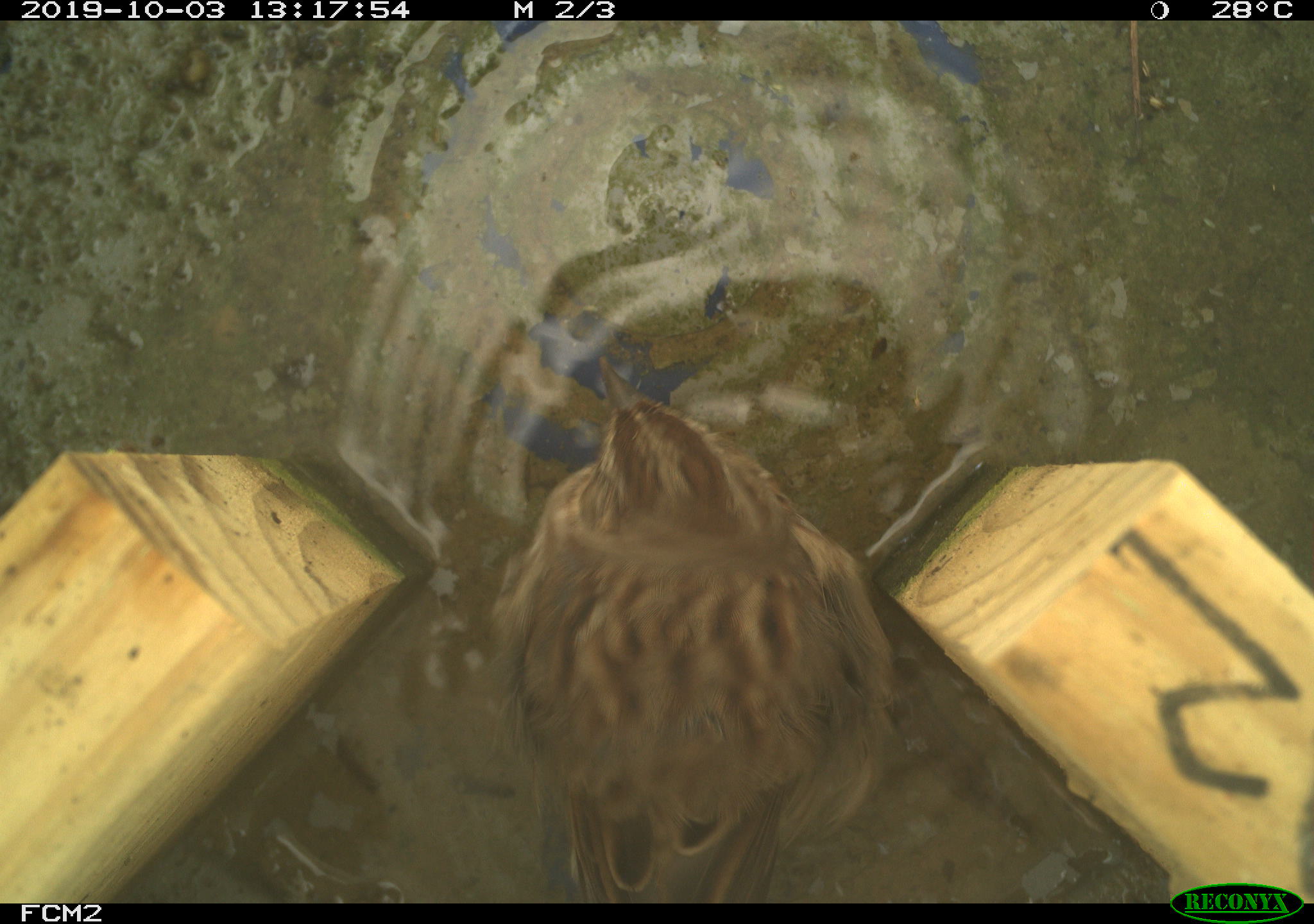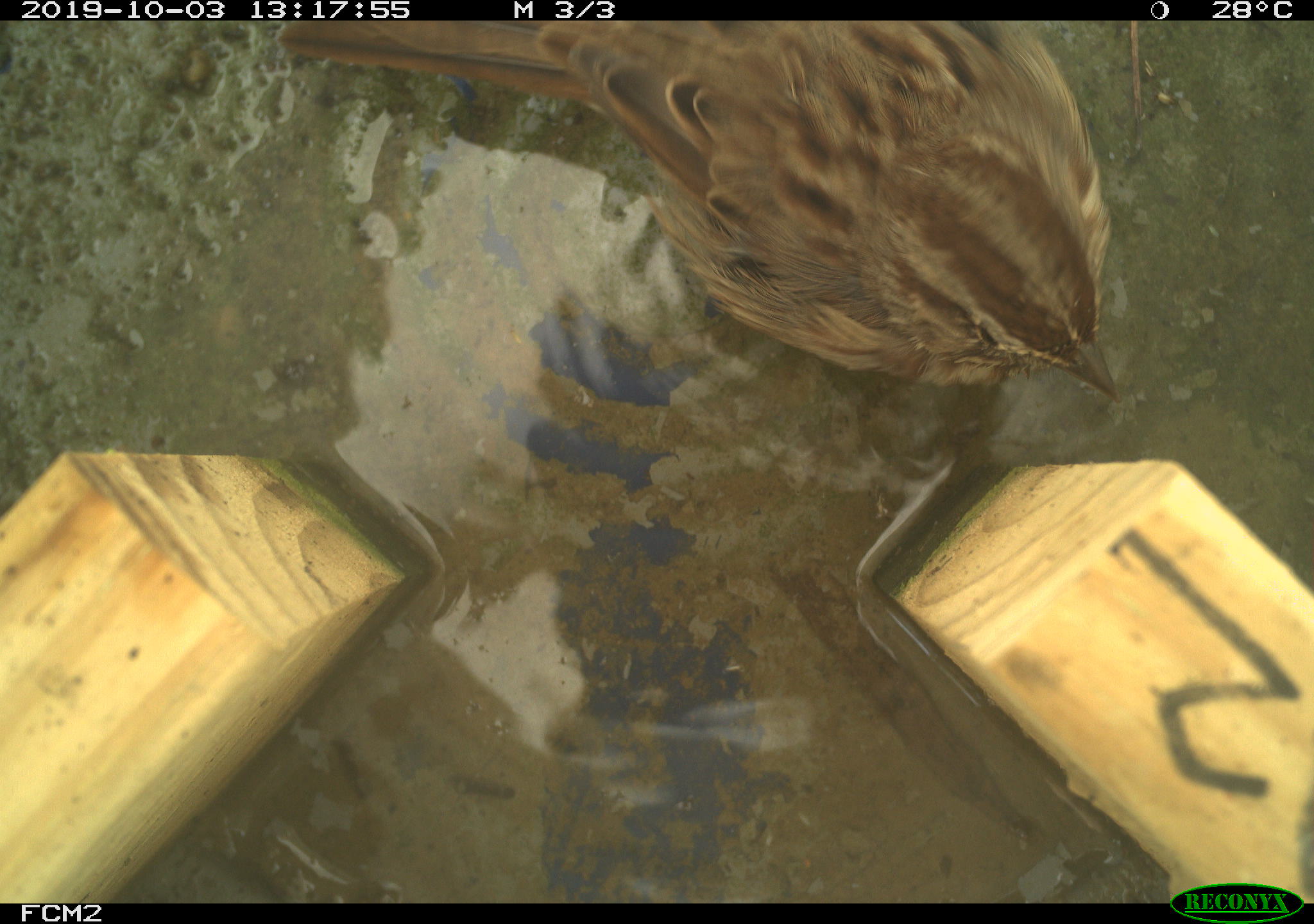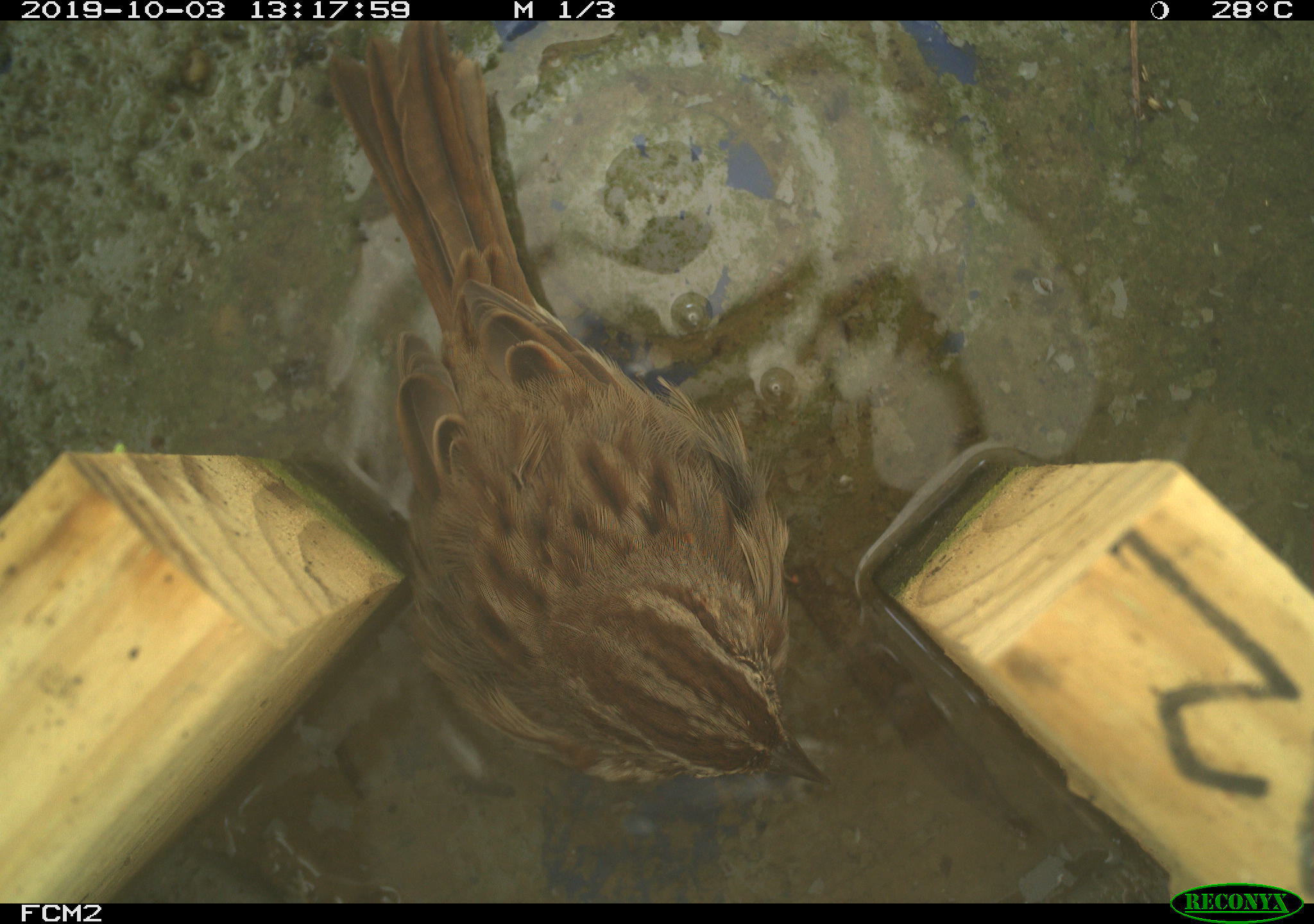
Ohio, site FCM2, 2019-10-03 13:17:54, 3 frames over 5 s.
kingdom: Animalia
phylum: Chordata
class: Aves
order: Passeriformes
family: Passerellidae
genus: Melospiza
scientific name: Melospiza melodia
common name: song sparrow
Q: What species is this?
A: Song sparrow (Melospiza melodia).